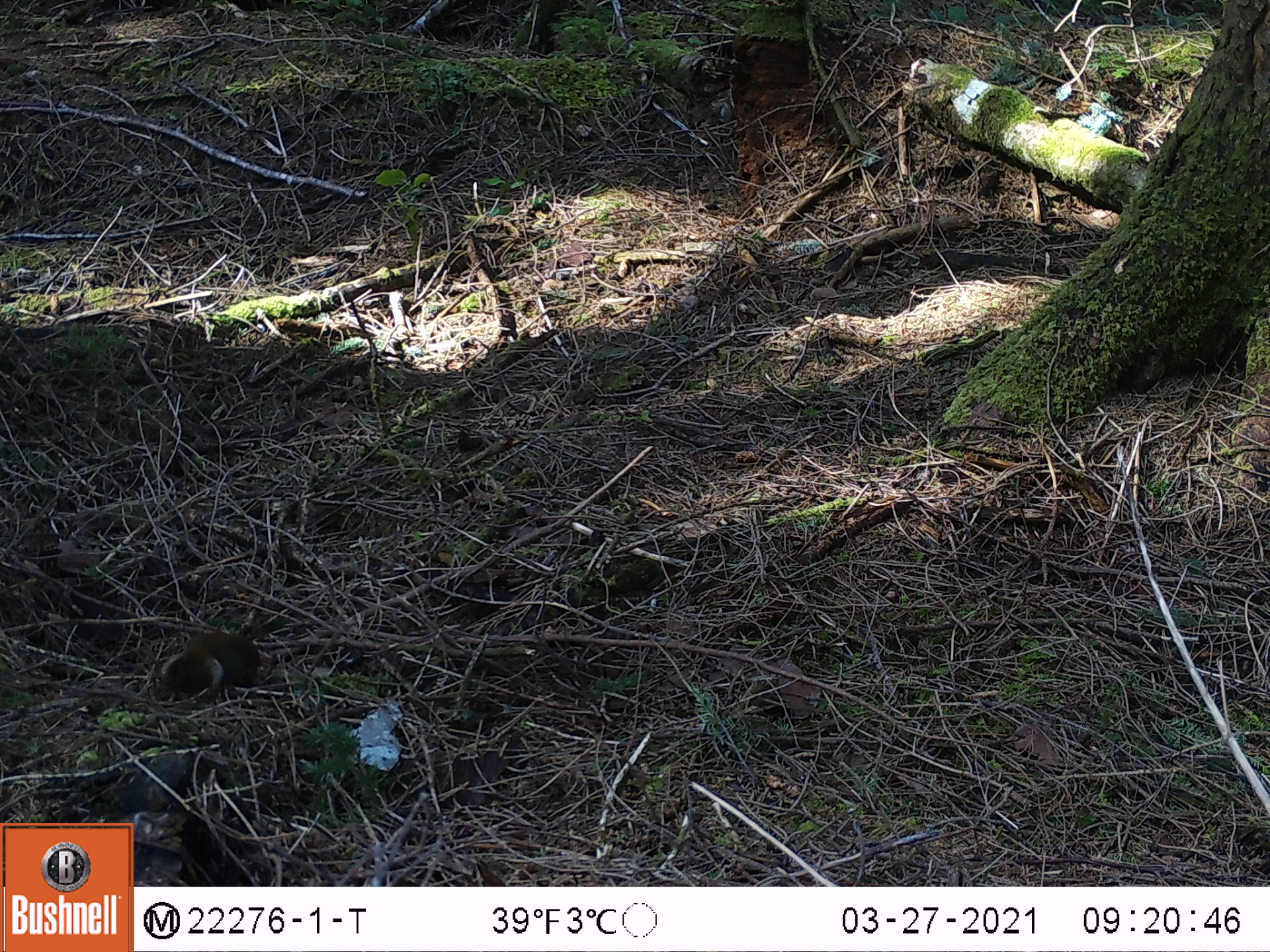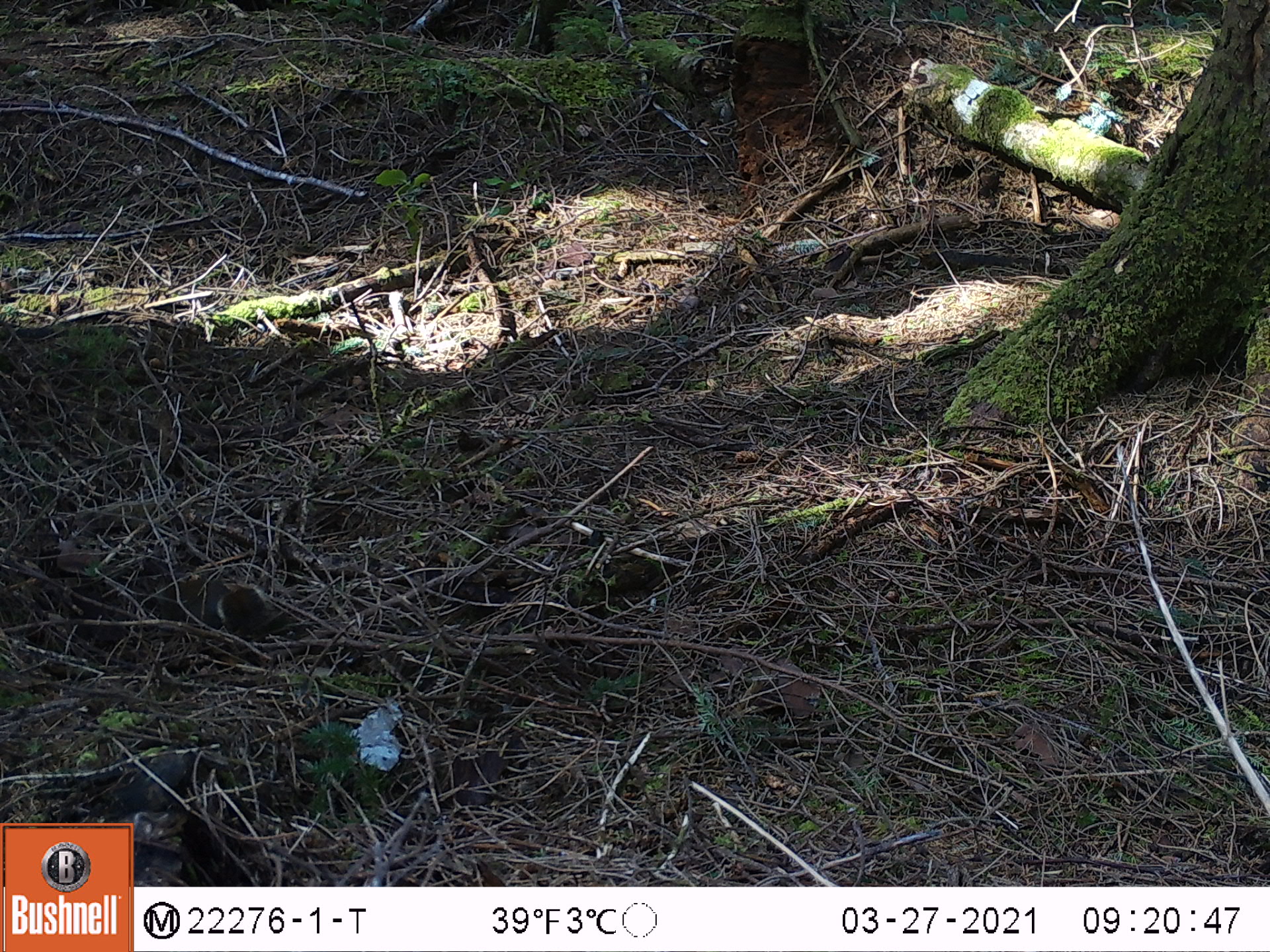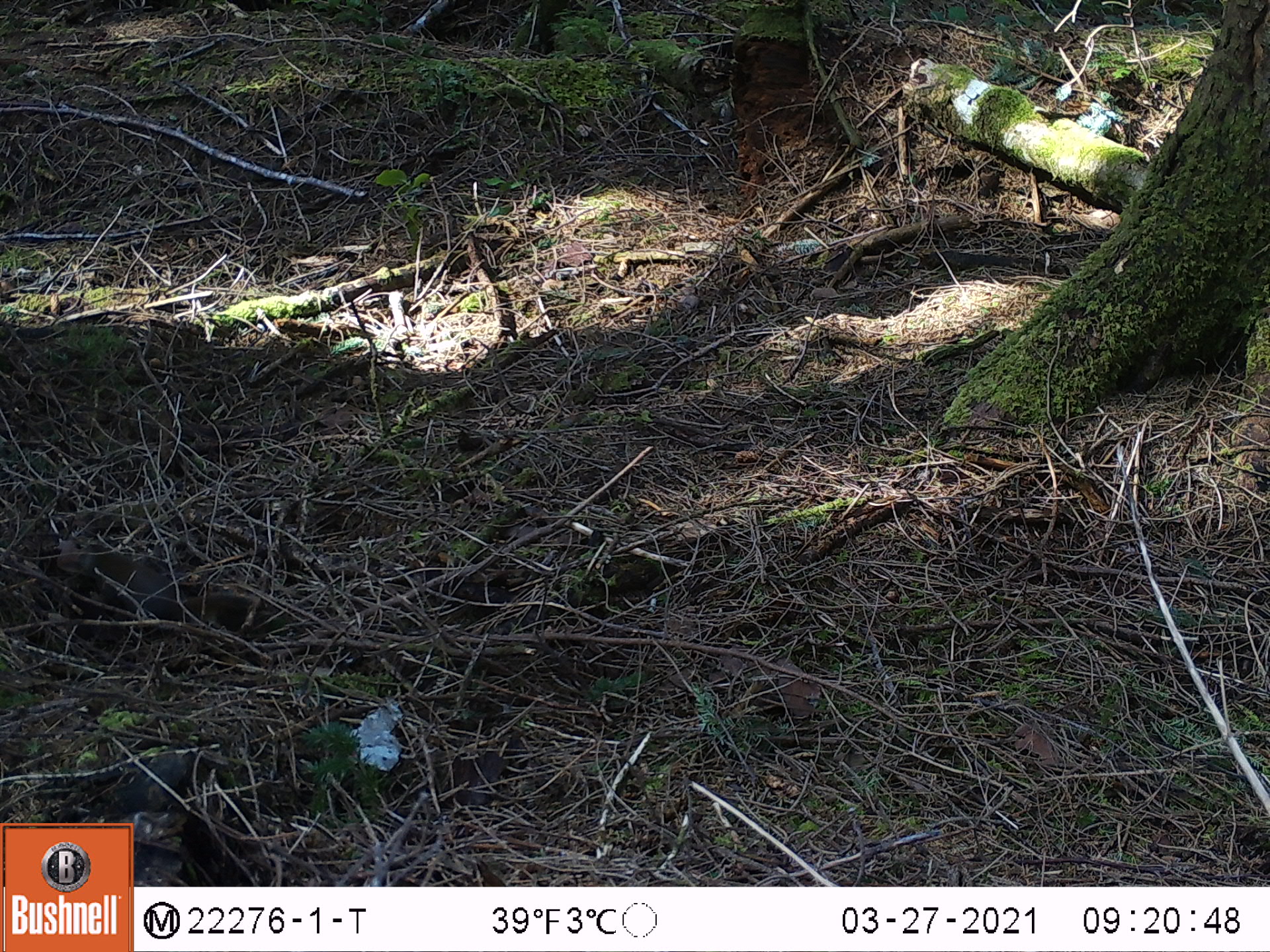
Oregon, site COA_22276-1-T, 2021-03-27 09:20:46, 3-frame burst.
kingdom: Animalia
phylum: Chordata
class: Mammalia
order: Rodentia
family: Sciuridae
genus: Tamiasciurus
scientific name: Tamiasciurus douglasii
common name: douglas squirrel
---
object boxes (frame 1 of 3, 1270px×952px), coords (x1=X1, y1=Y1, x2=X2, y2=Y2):
douglas squirrel: (x1=112, y1=612, x2=293, y2=733)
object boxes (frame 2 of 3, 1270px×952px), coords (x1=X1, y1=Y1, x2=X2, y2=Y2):
douglas squirrel: (x1=108, y1=558, x2=312, y2=648)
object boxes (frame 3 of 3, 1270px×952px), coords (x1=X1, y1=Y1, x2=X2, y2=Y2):
douglas squirrel: (x1=56, y1=523, x2=294, y2=689)